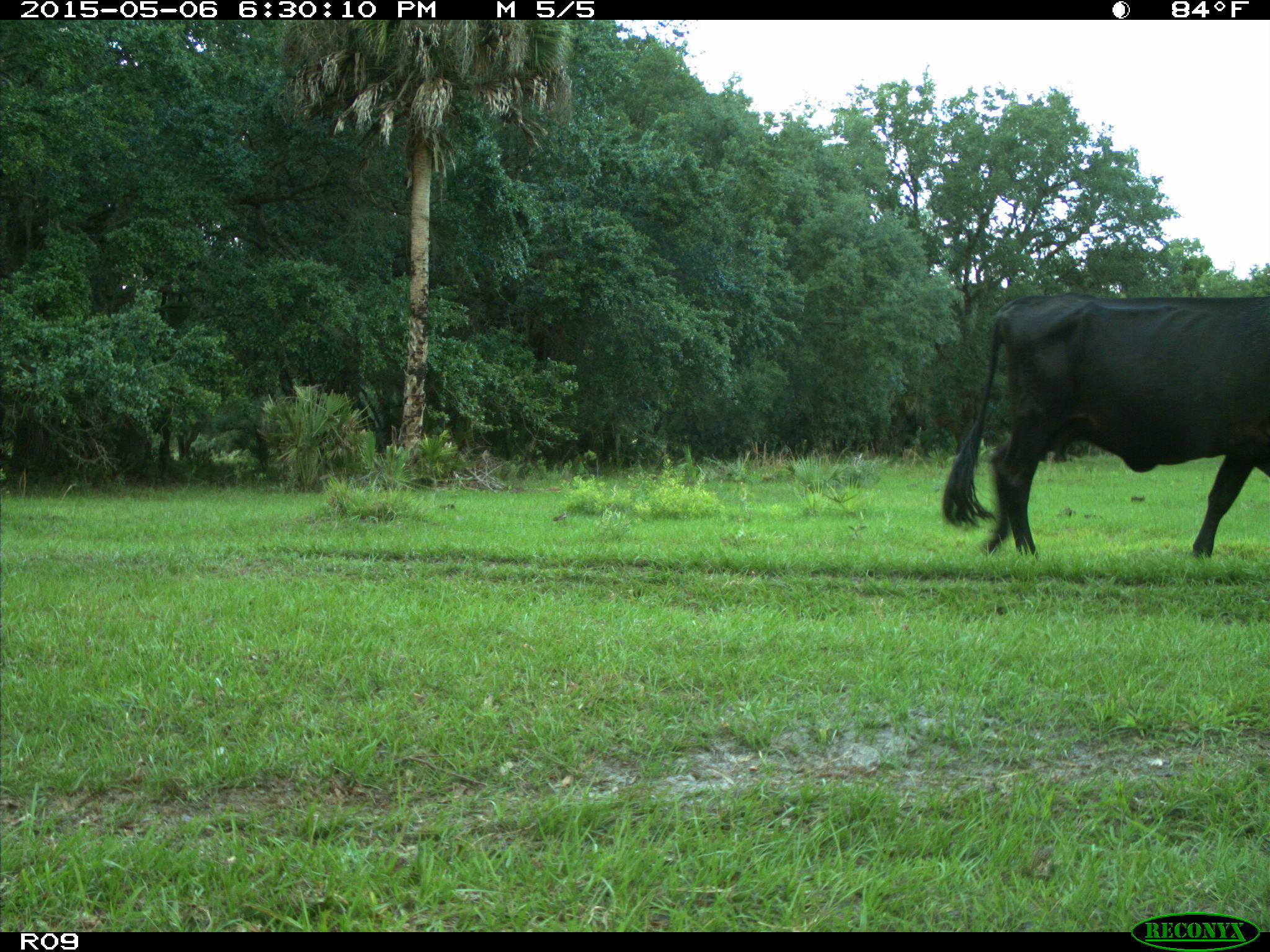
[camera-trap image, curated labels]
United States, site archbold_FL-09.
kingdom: Animalia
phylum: Chordata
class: Mammalia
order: Artiodactyla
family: Bovidae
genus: Bos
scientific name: Bos taurus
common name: domestic cow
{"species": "Bos taurus (domestic cow)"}